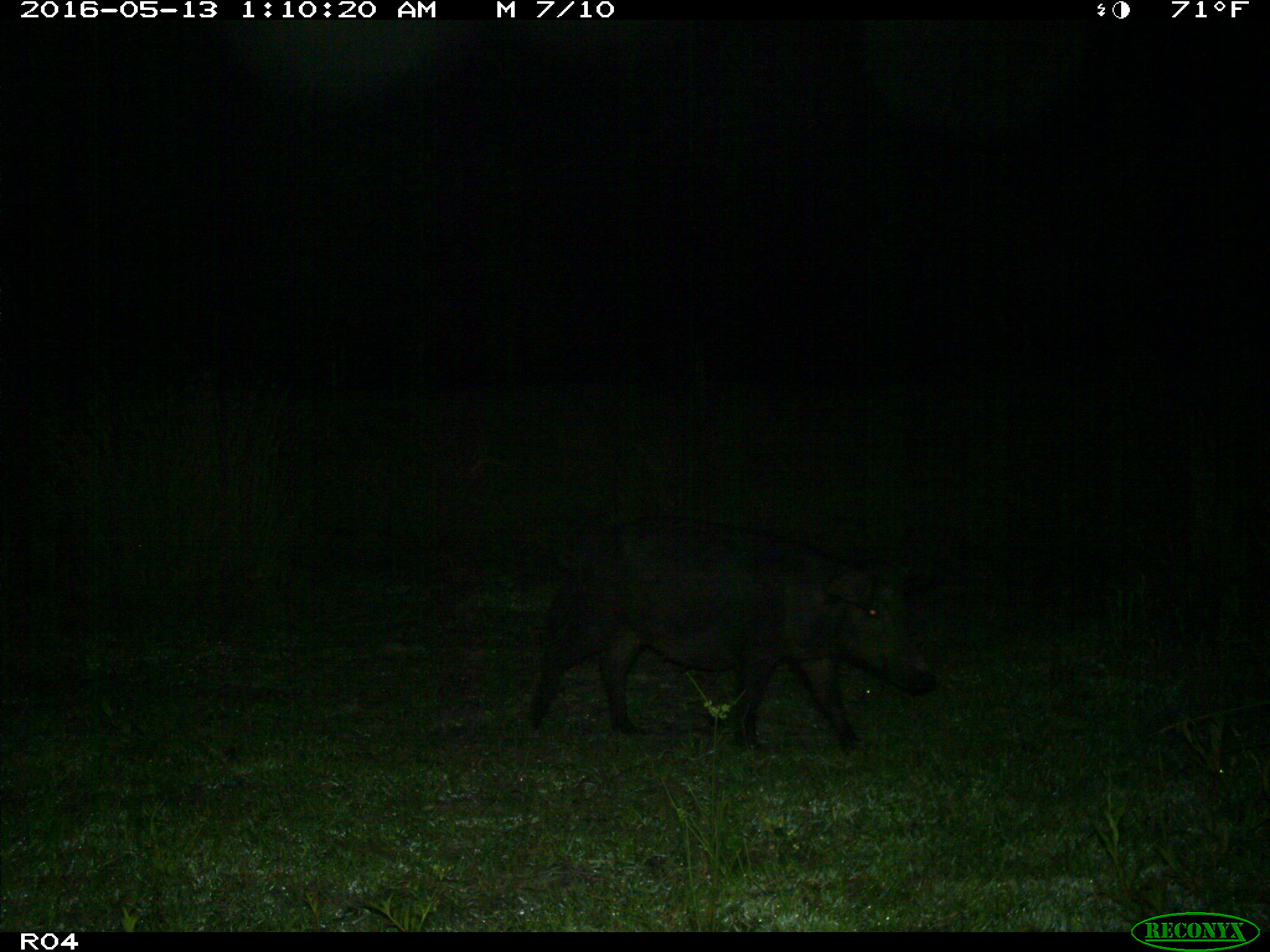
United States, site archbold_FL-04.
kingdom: Animalia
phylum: Chordata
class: Mammalia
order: Artiodactyla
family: Suidae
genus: Sus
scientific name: Sus scrofa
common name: wild boar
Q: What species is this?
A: Sus scrofa (wild boar).